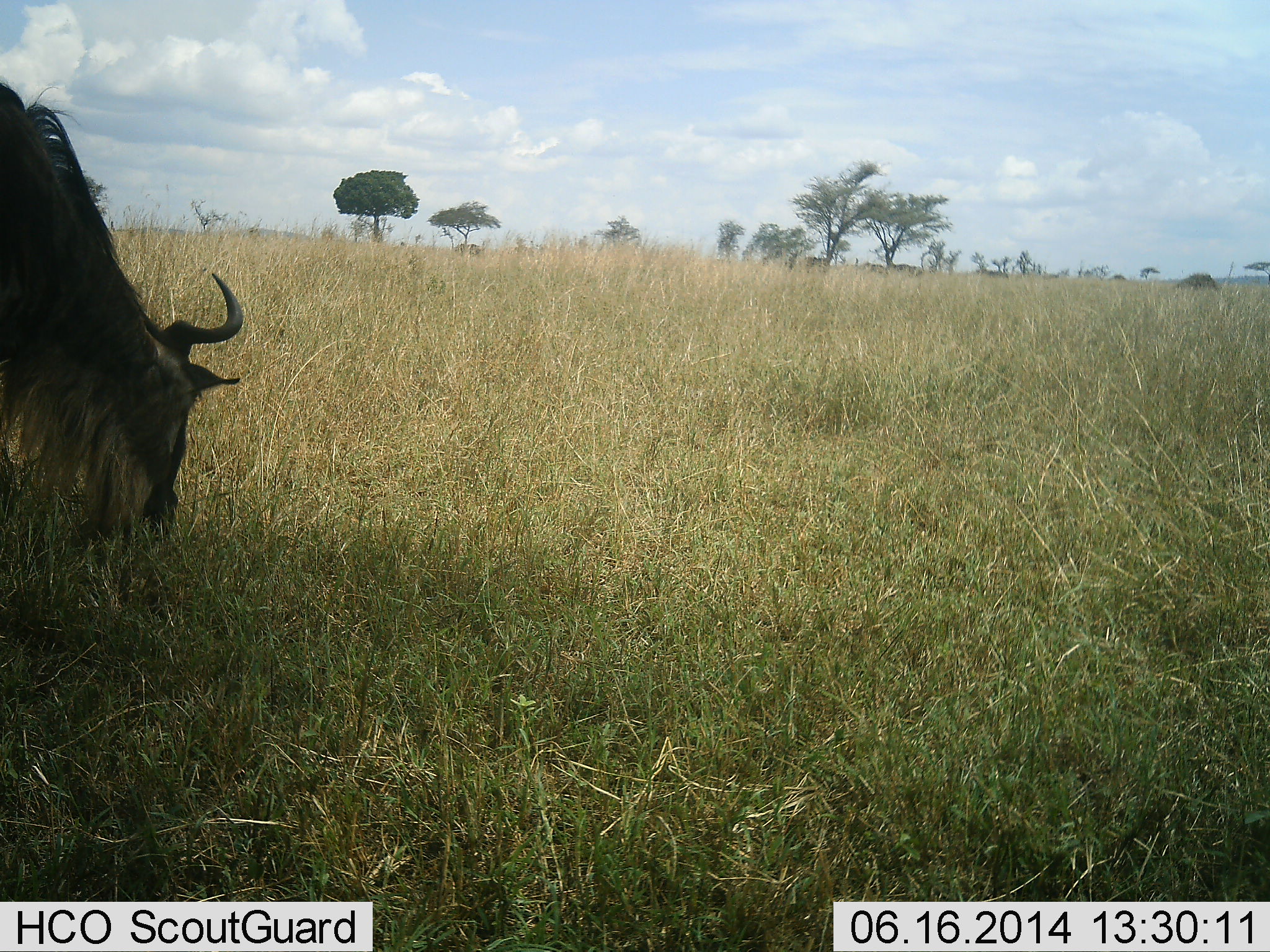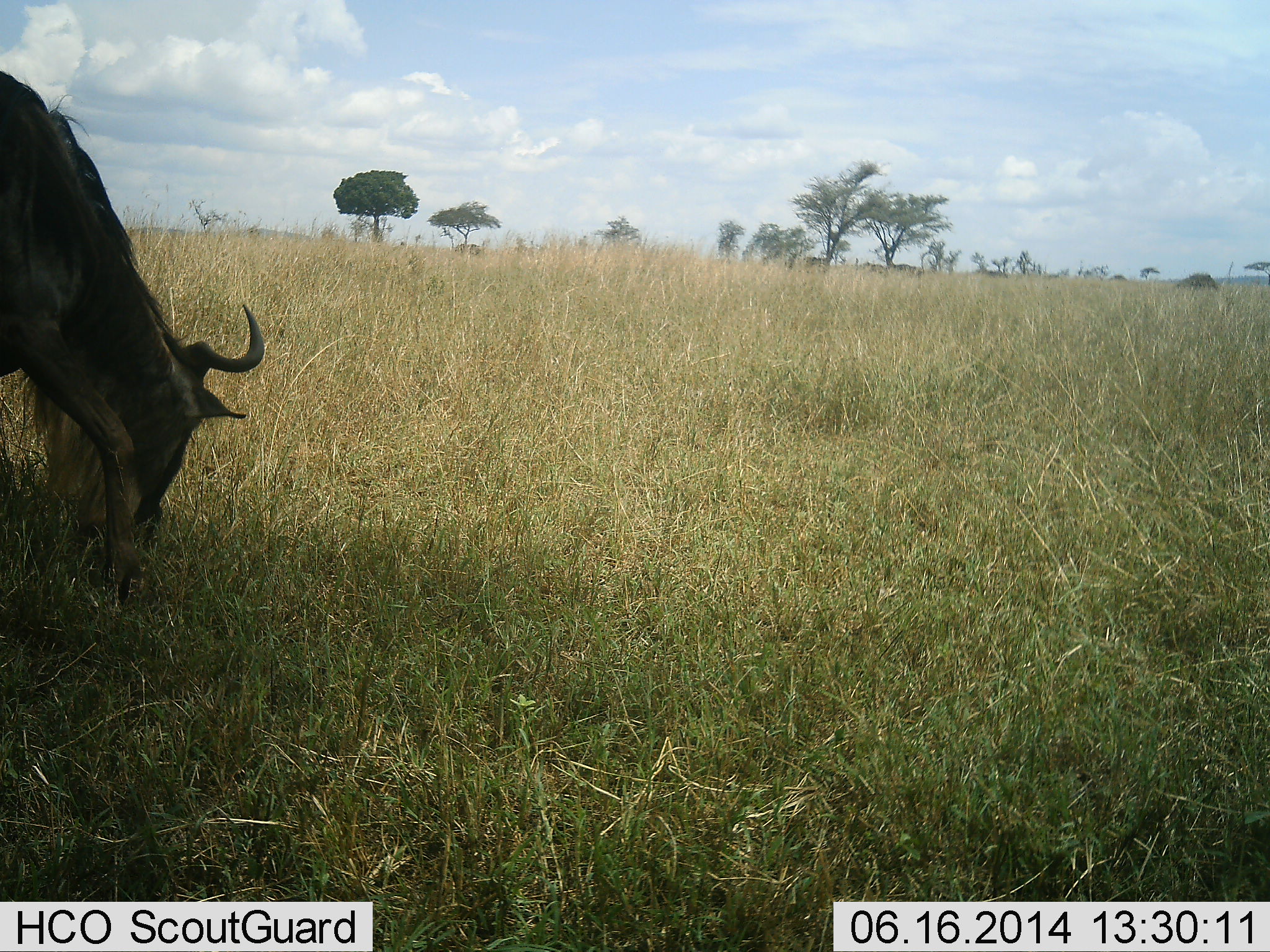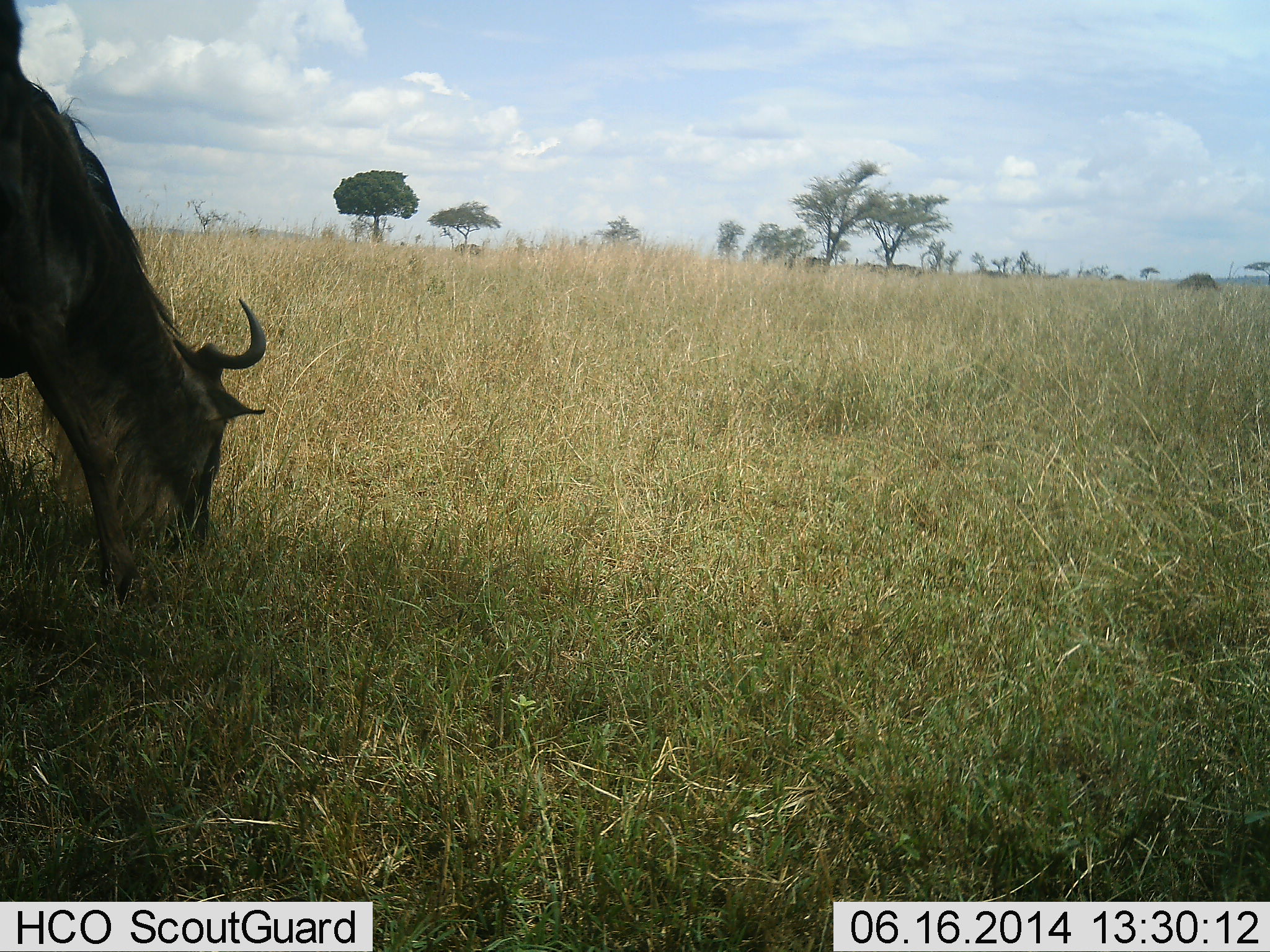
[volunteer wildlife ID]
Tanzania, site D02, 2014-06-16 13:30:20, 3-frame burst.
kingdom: Animalia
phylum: Chordata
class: Mammalia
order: Artiodactyla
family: Bovidae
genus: Connochaetes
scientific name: Connochaetes taurinus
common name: blue wildebeest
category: wildebeest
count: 1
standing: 20%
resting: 0%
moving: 0%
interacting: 0%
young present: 0%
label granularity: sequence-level